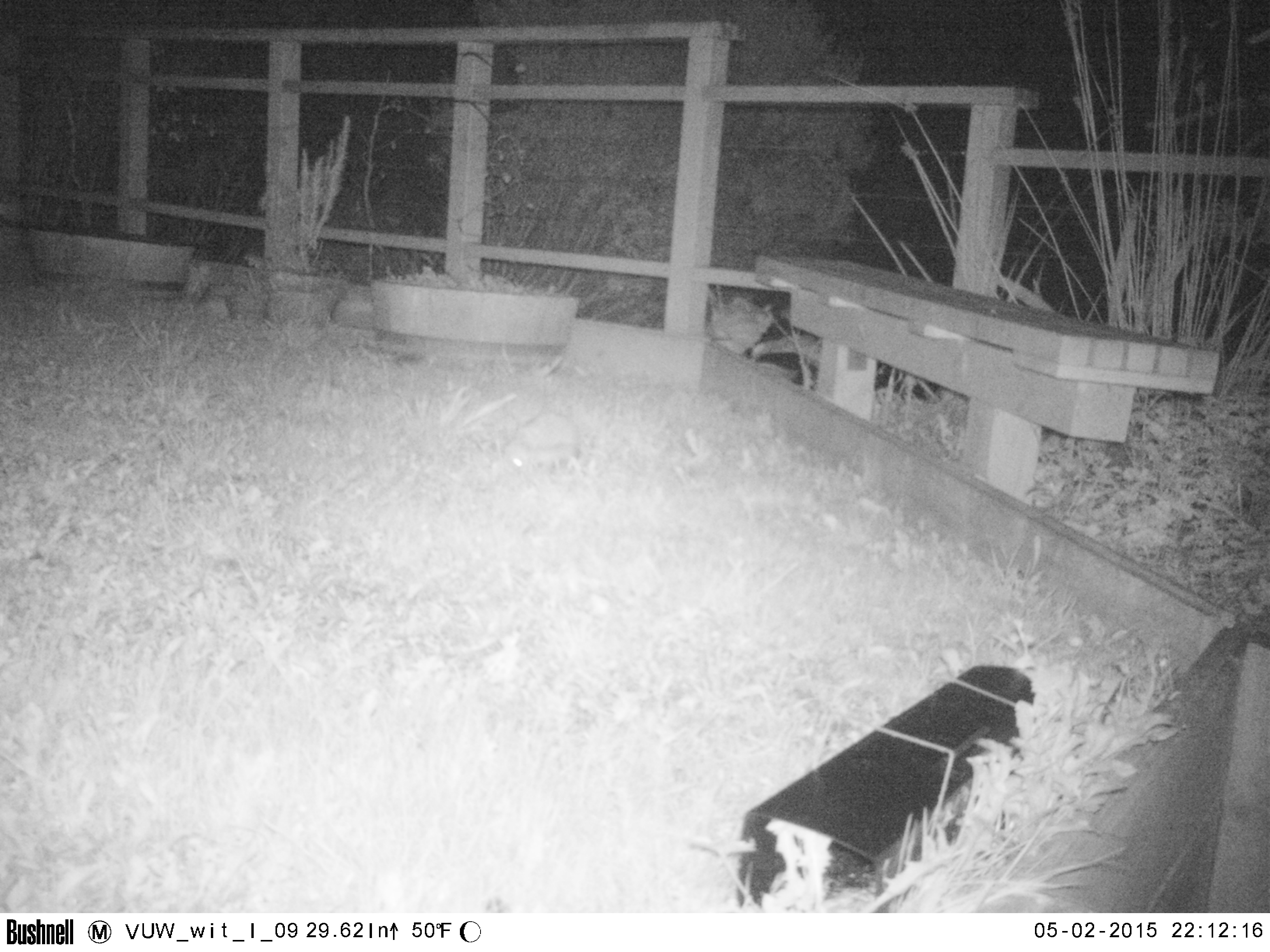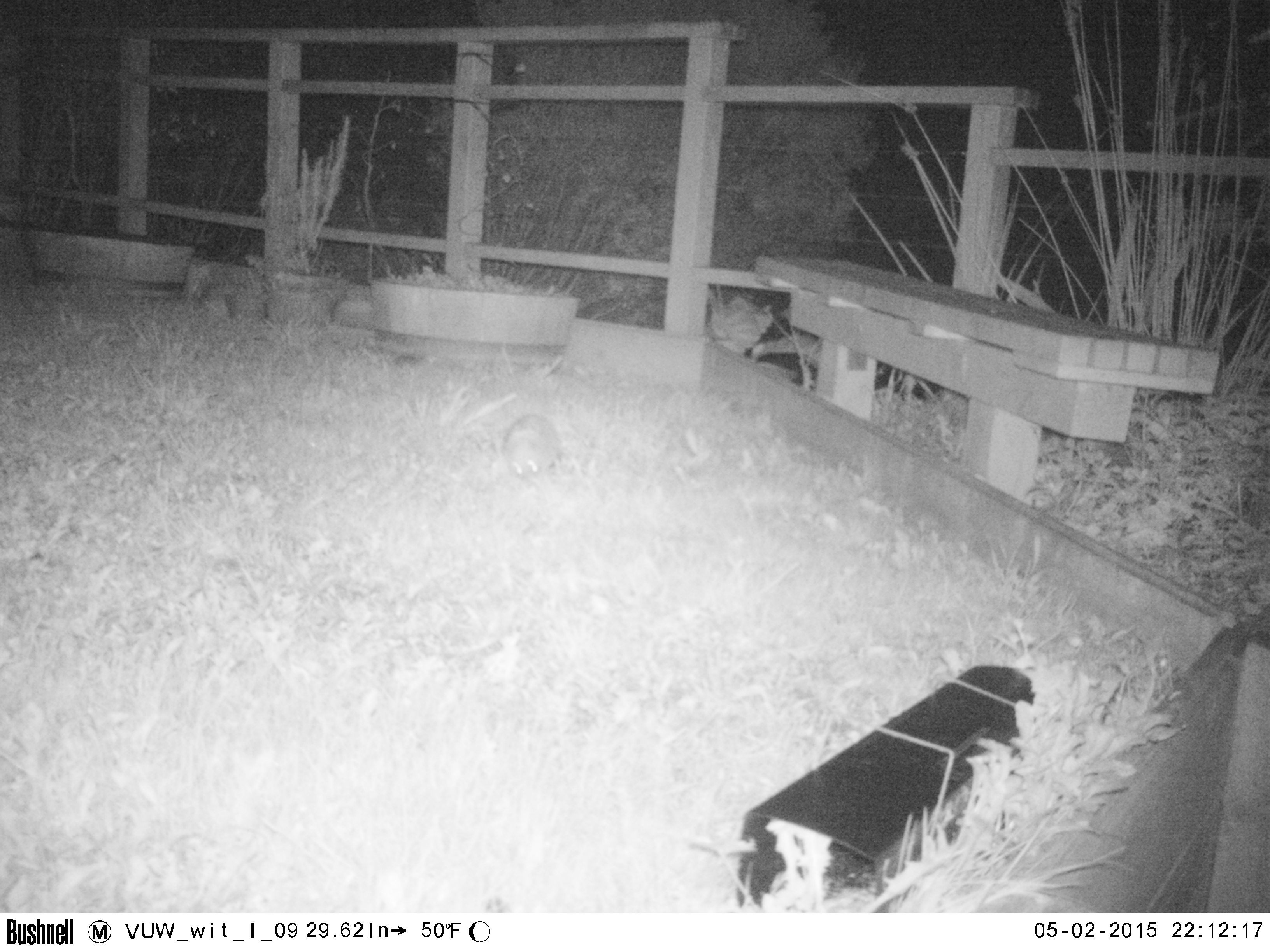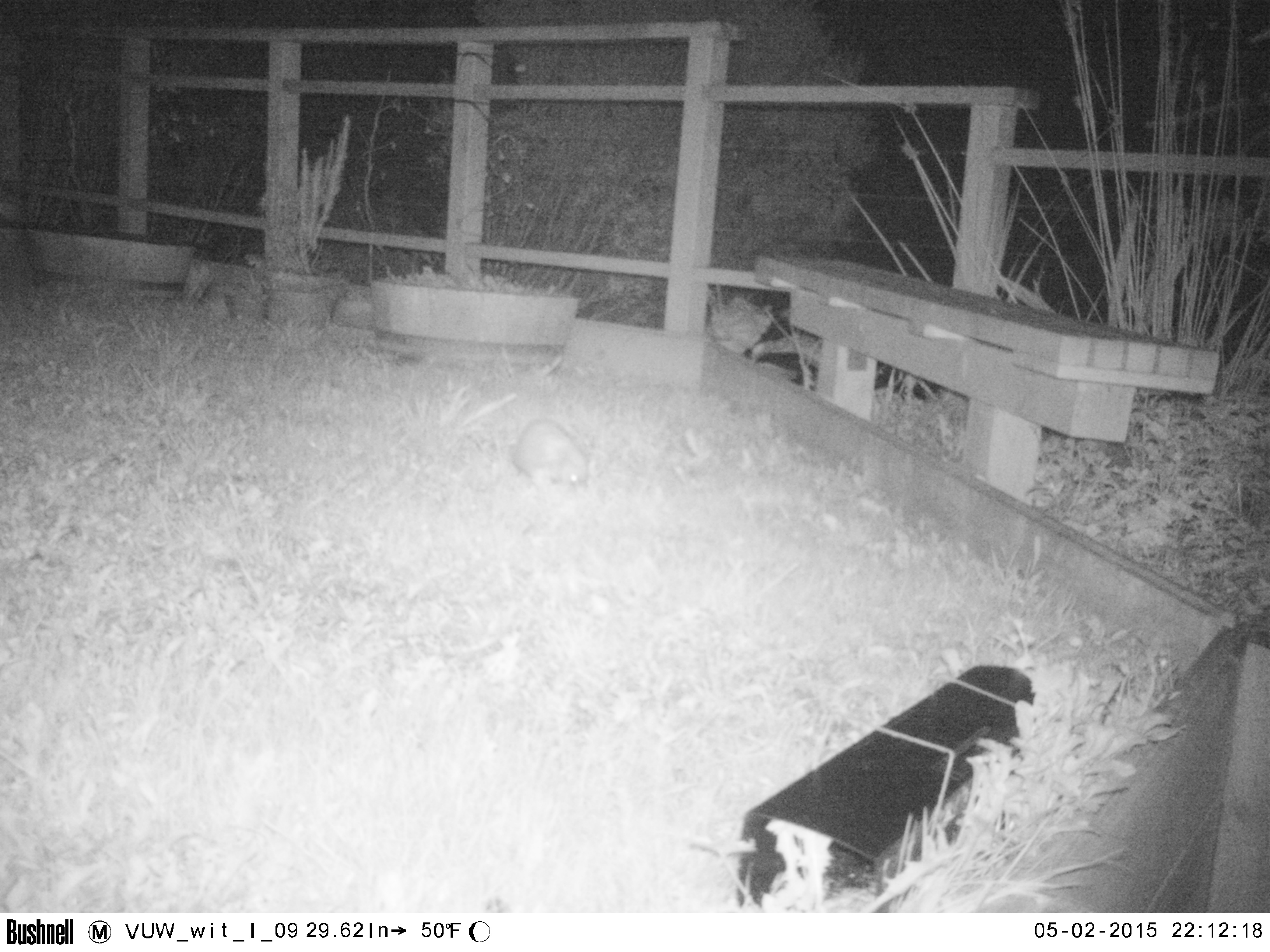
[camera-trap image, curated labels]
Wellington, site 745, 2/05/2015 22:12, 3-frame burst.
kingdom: Animalia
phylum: Chordata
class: Mammalia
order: Eulipotyphla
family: Erinaceidae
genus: Erinaceus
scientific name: Erinaceus europaeus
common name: hedgehog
Hedgehog (Erinaceus europaeus).